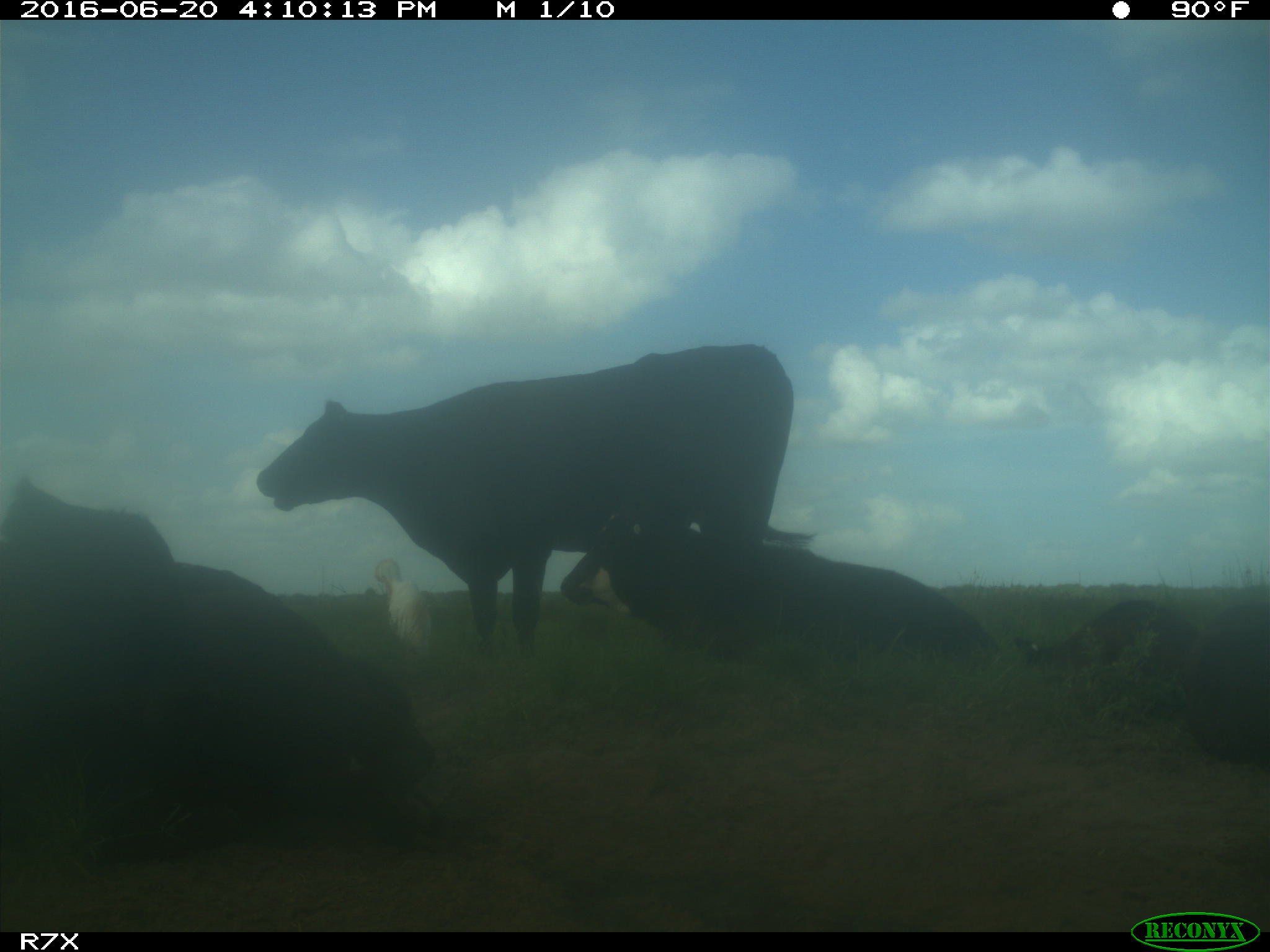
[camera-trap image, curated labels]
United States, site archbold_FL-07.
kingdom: Animalia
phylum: Chordata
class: Mammalia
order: Artiodactyla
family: Bovidae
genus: Bos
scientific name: Bos taurus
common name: domestic cow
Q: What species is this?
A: Bos taurus (domestic cow).